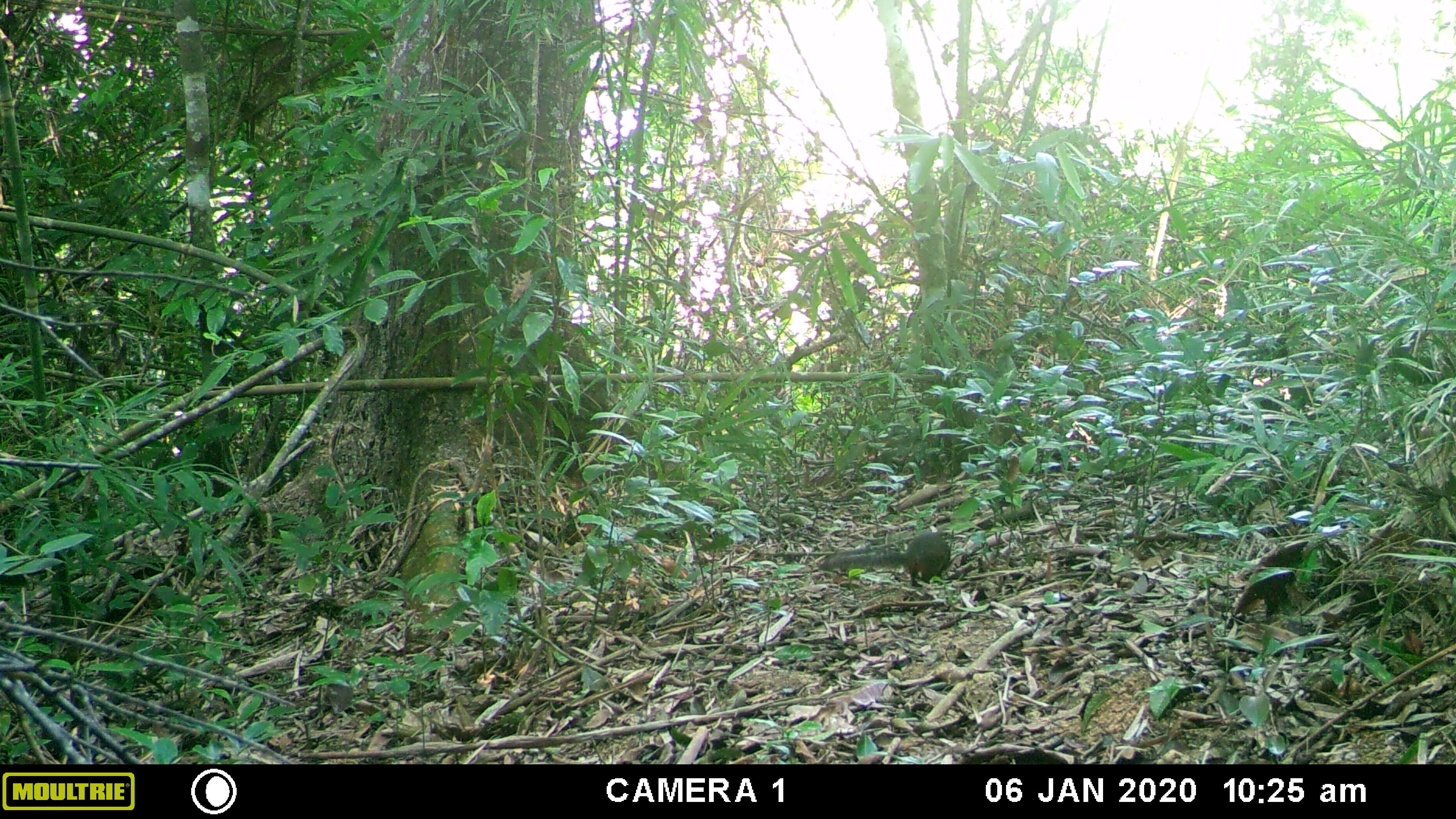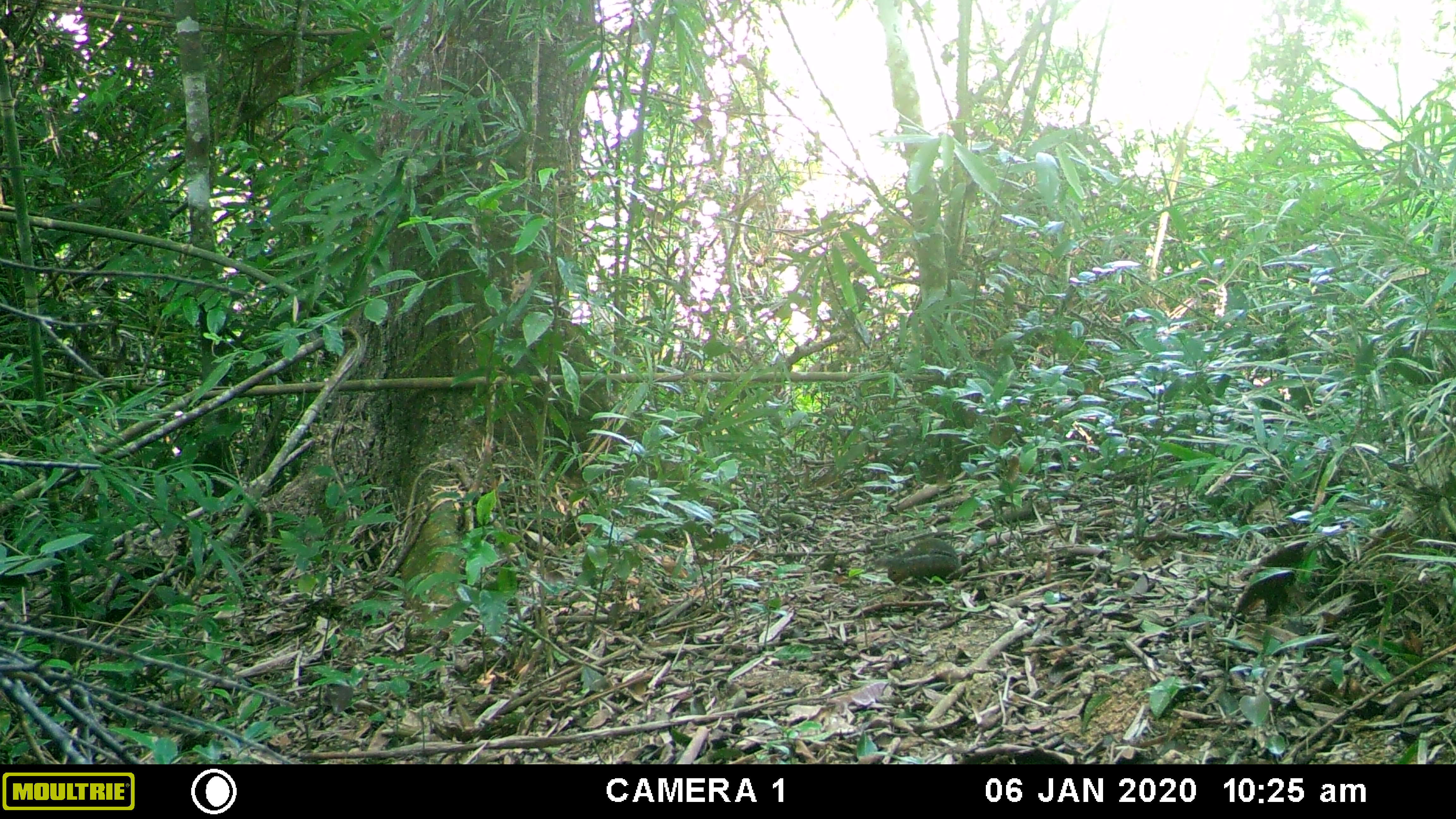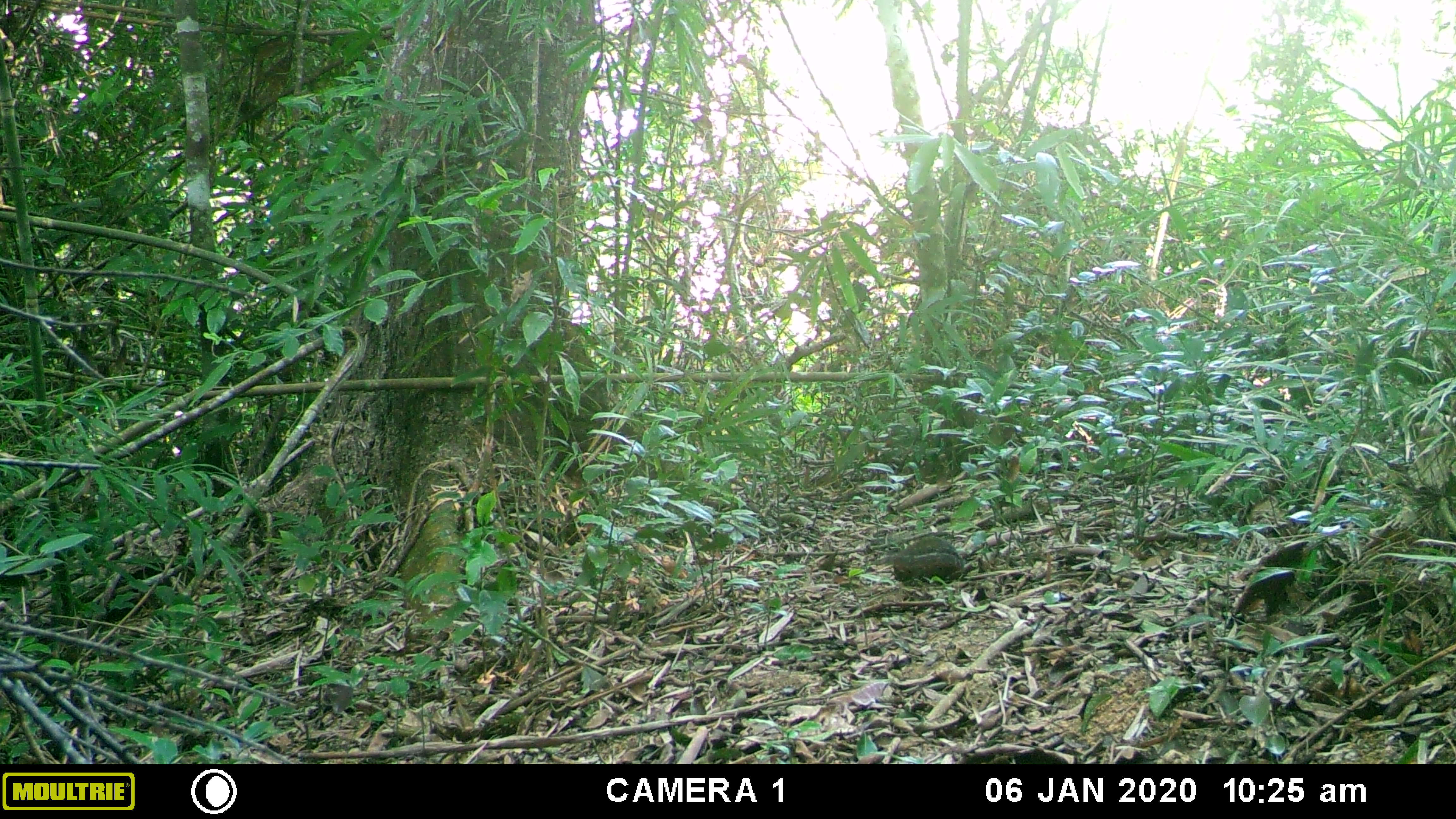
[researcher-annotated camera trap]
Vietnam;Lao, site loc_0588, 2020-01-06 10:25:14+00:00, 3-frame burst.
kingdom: Animalia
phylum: Chordata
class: Mammalia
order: Rodentia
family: Sciuridae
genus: Dremomys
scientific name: Dremomys rufigenis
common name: red-cheeked squirrel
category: red cheeked squirrel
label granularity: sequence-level